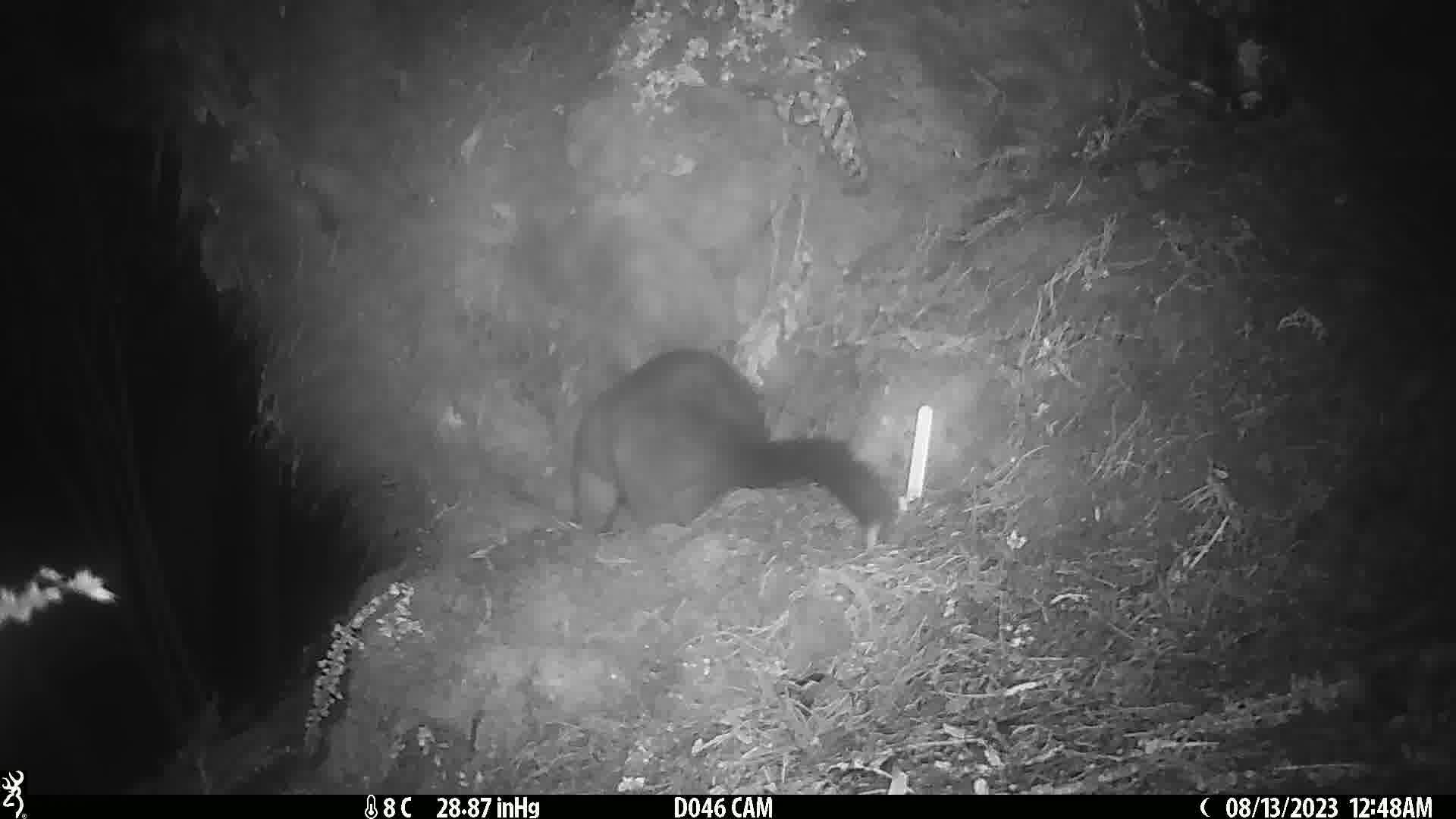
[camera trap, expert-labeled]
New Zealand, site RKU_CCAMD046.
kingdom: Animalia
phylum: Chordata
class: Mammalia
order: Diprotodontia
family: Phalangeridae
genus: Trichosurus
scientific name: Trichosurus vulpecula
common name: common brushtail possum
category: possum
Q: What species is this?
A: Possum (common brushtail possum) (Trichosurus vulpecula).